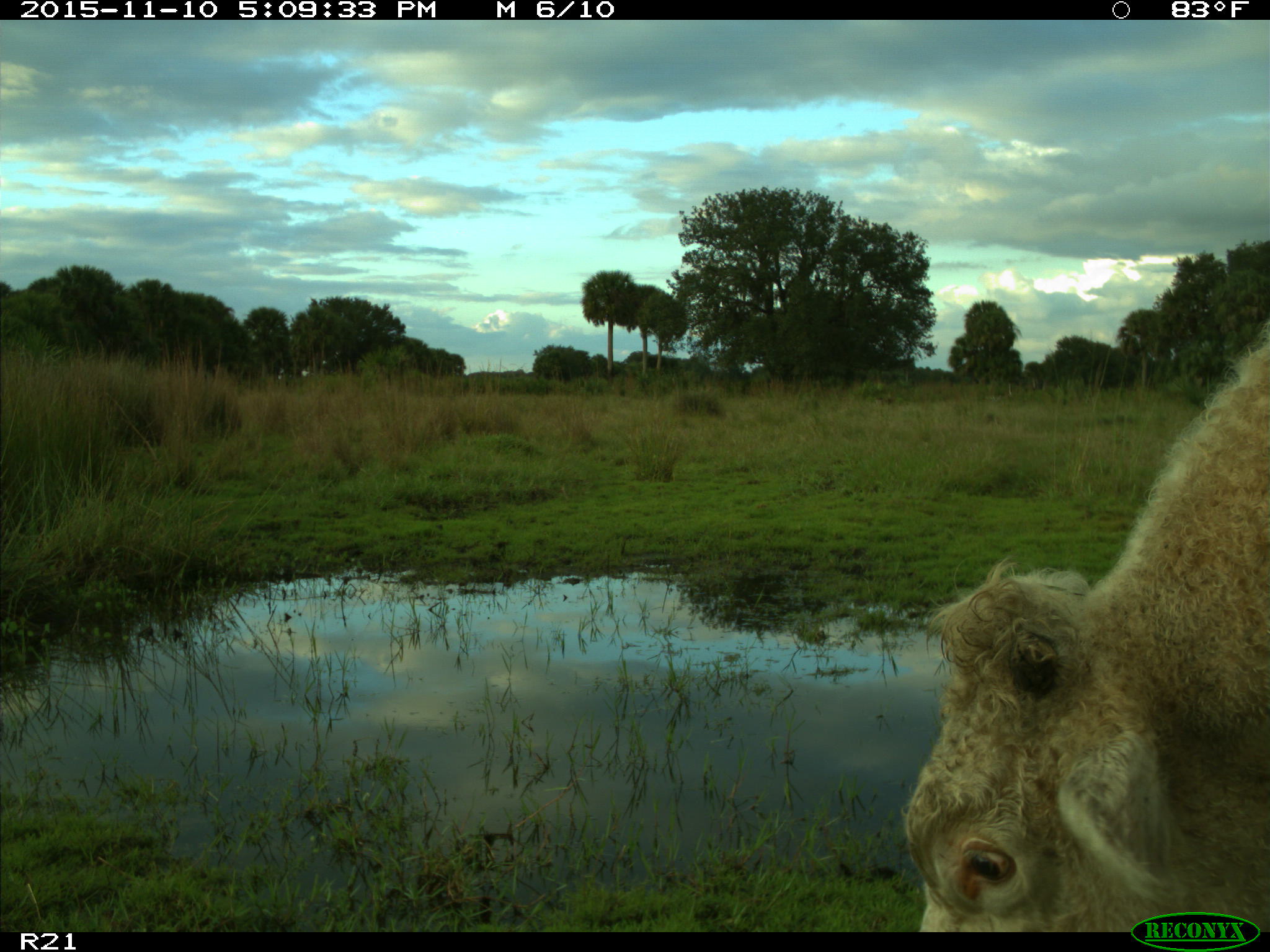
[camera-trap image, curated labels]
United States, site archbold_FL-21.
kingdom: Animalia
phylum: Chordata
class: Mammalia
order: Artiodactyla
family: Bovidae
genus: Bos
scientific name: Bos taurus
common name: domestic cow